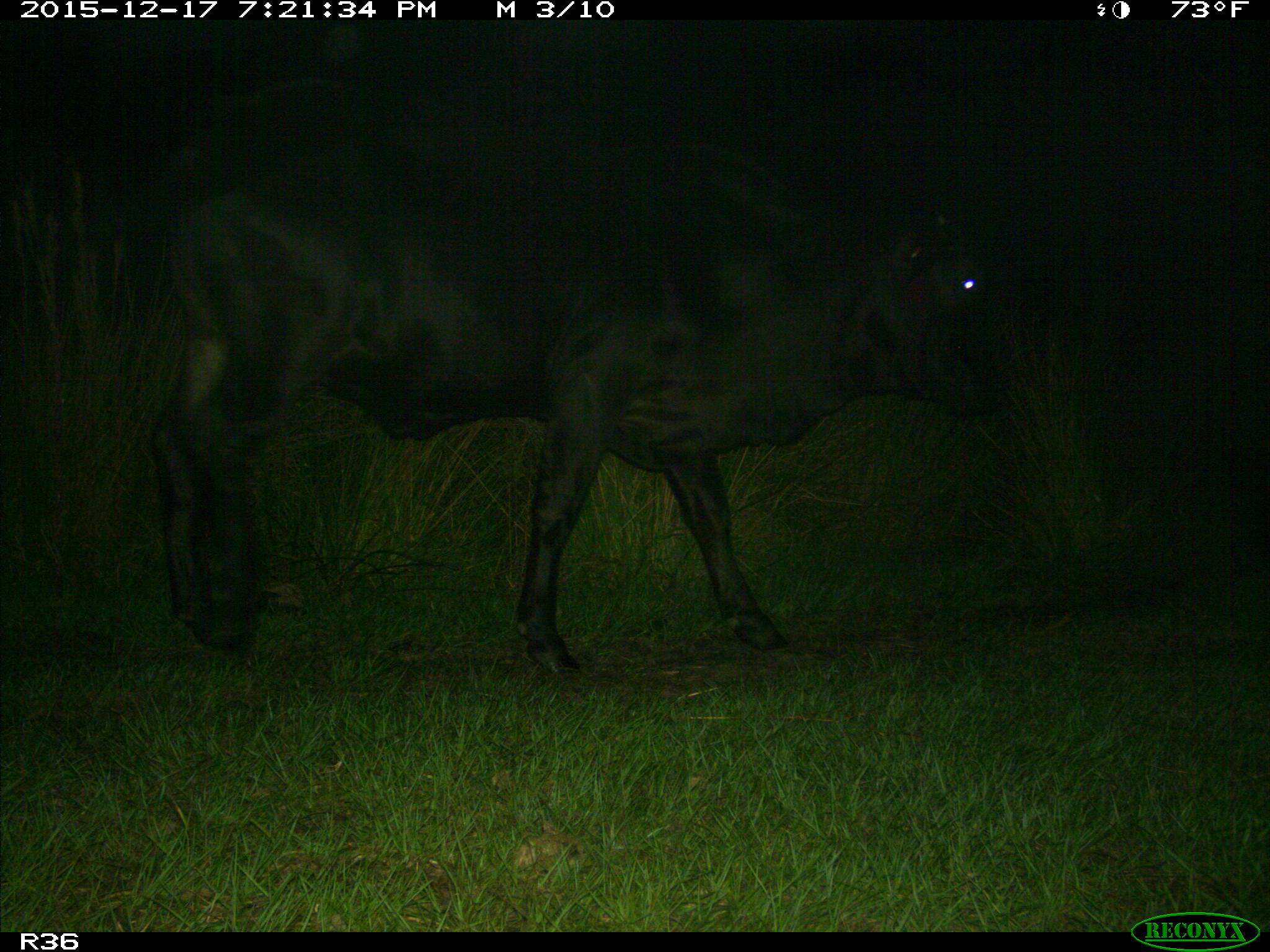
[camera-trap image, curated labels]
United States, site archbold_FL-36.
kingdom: Animalia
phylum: Chordata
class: Mammalia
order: Artiodactyla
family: Bovidae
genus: Bos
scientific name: Bos taurus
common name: domestic cow